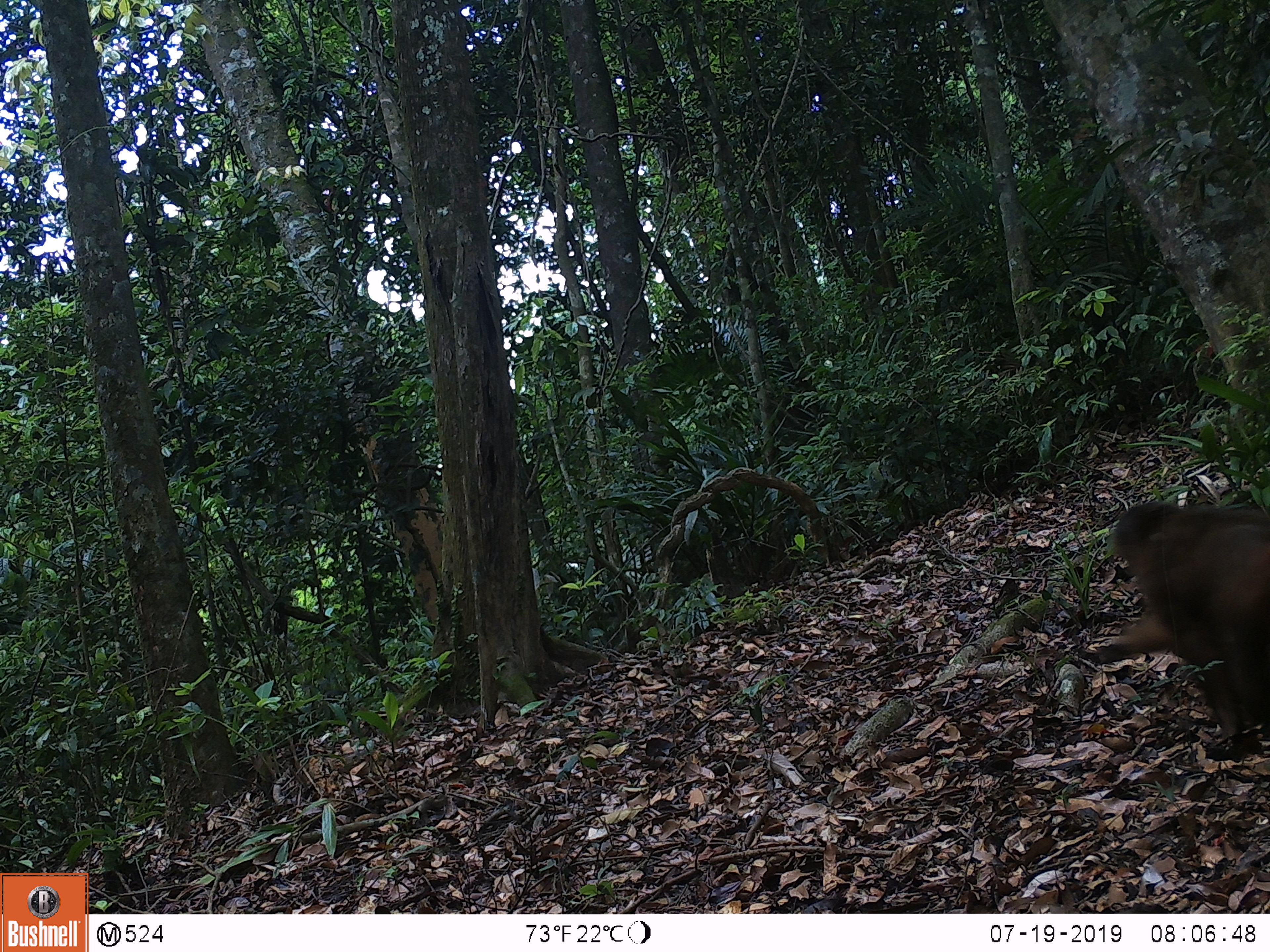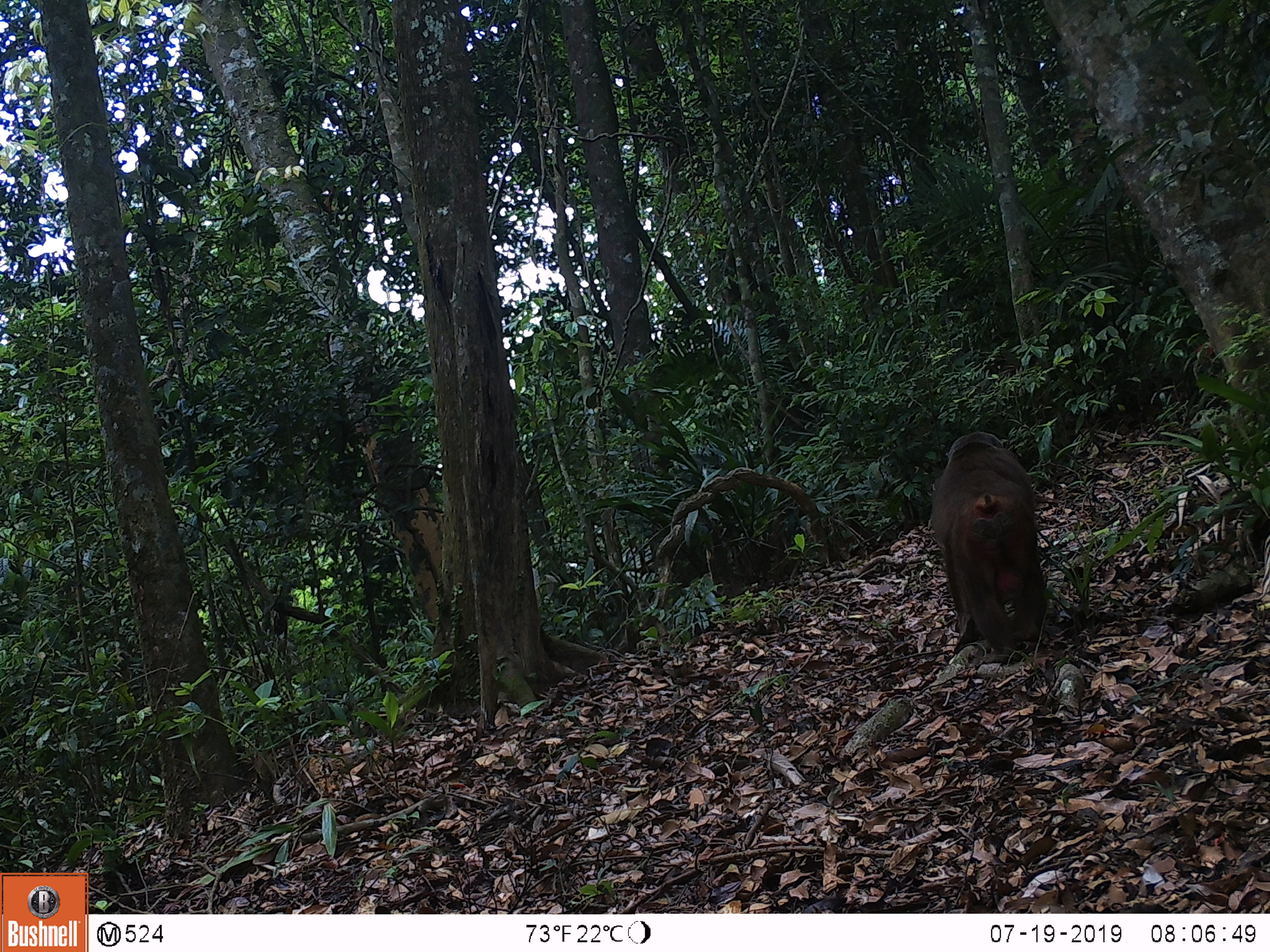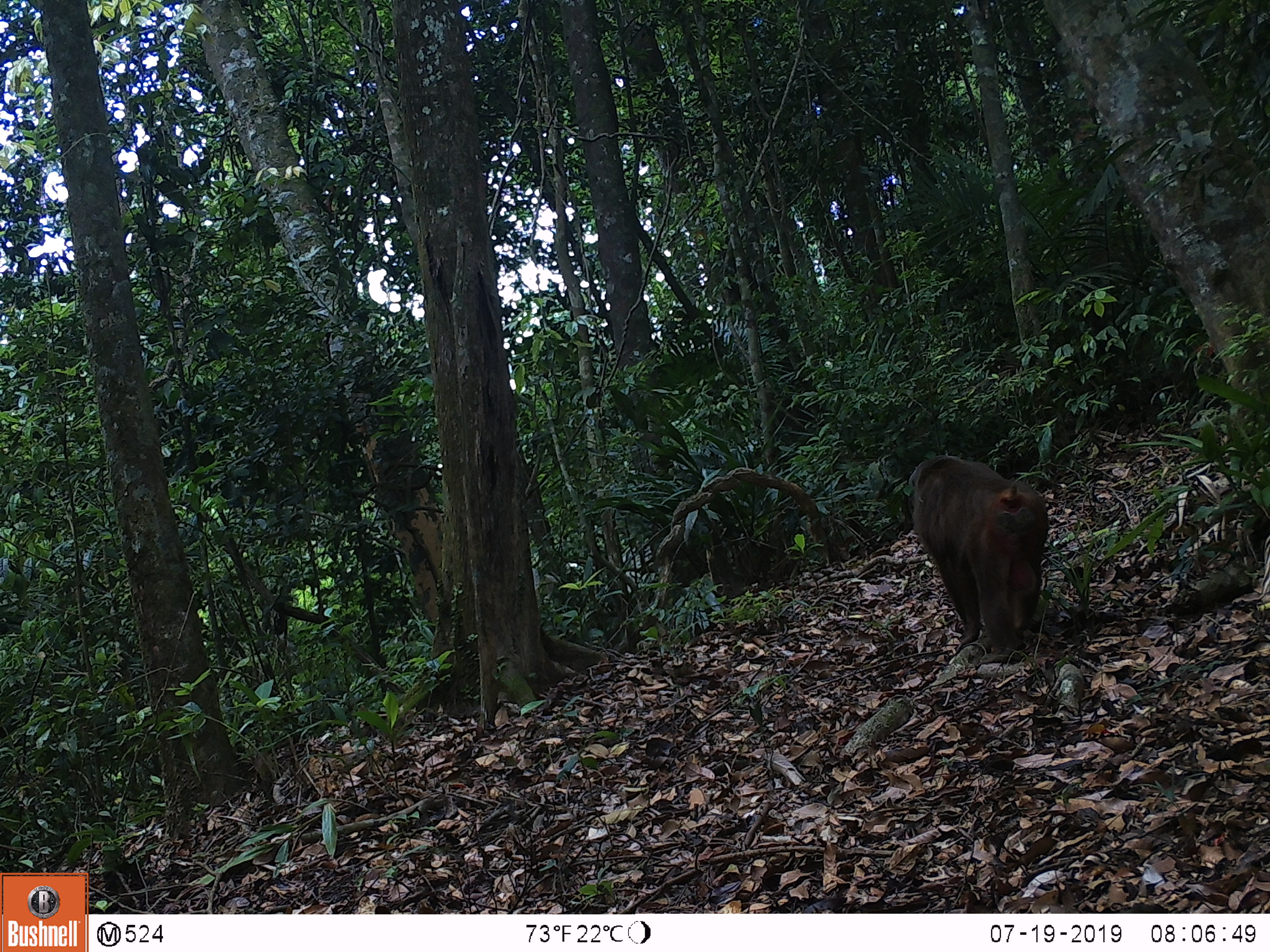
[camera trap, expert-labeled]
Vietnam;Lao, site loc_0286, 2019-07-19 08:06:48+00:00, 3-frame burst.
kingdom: Animalia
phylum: Chordata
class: Mammalia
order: Primates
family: Cercopithecidae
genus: Macaca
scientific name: Macaca arctoides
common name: stump-tailed macaque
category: stump tailed macaque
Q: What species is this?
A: Stump tailed macaque (stump-tailed macaque) (Macaca arctoides).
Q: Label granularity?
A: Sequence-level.